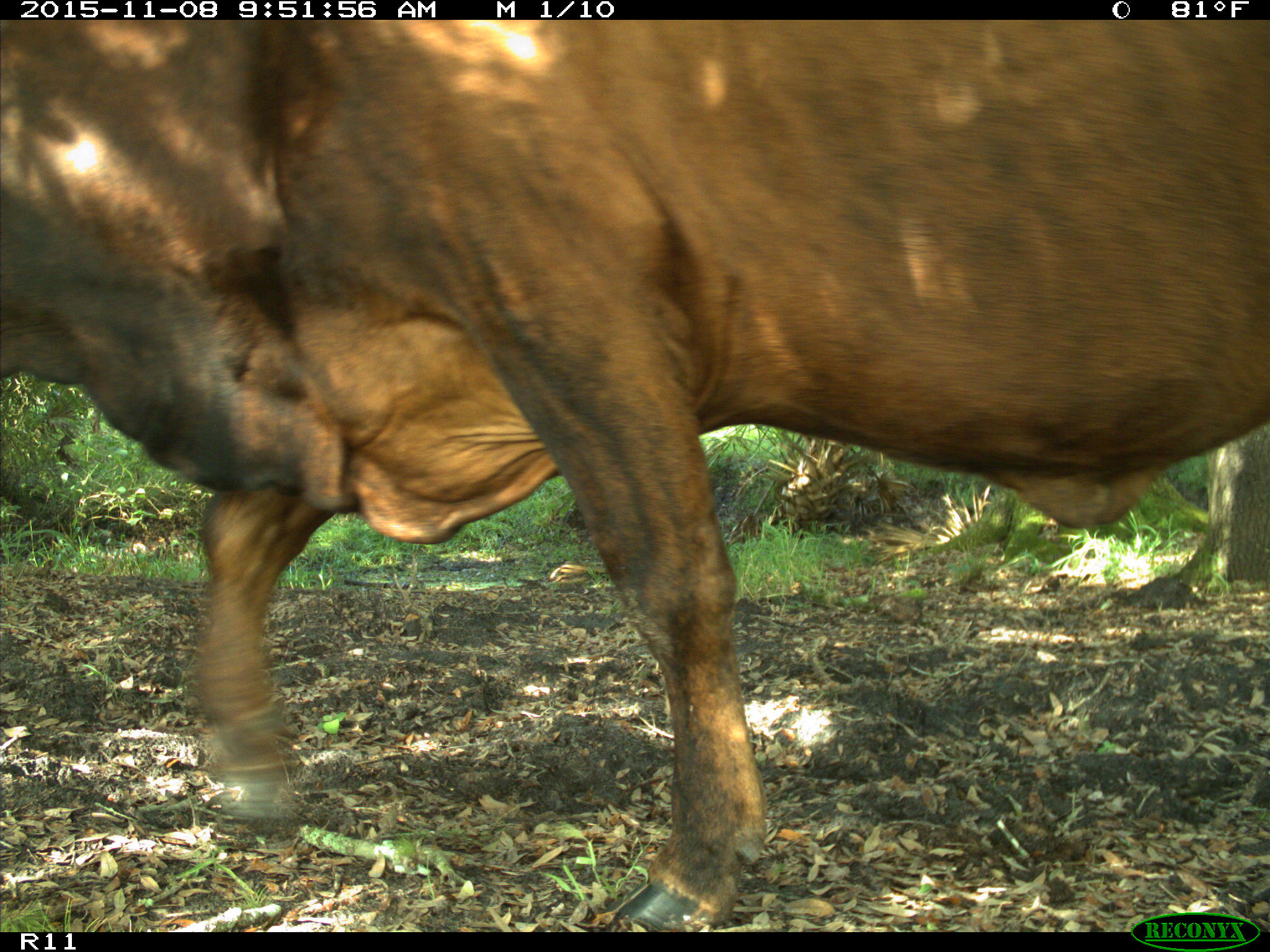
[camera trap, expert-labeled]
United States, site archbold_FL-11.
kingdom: Animalia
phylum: Chordata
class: Mammalia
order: Artiodactyla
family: Bovidae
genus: Bos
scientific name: Bos taurus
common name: domestic cow